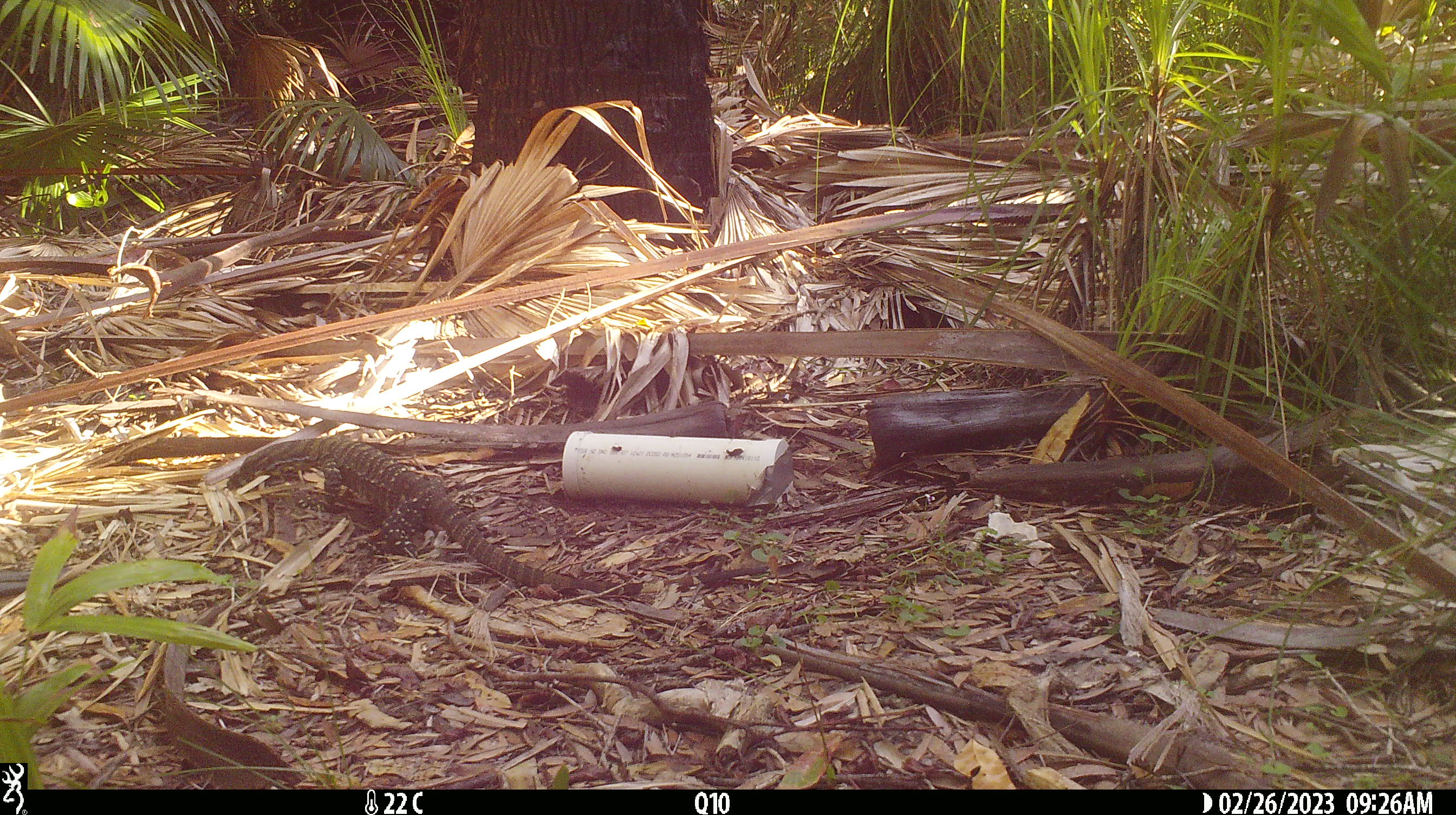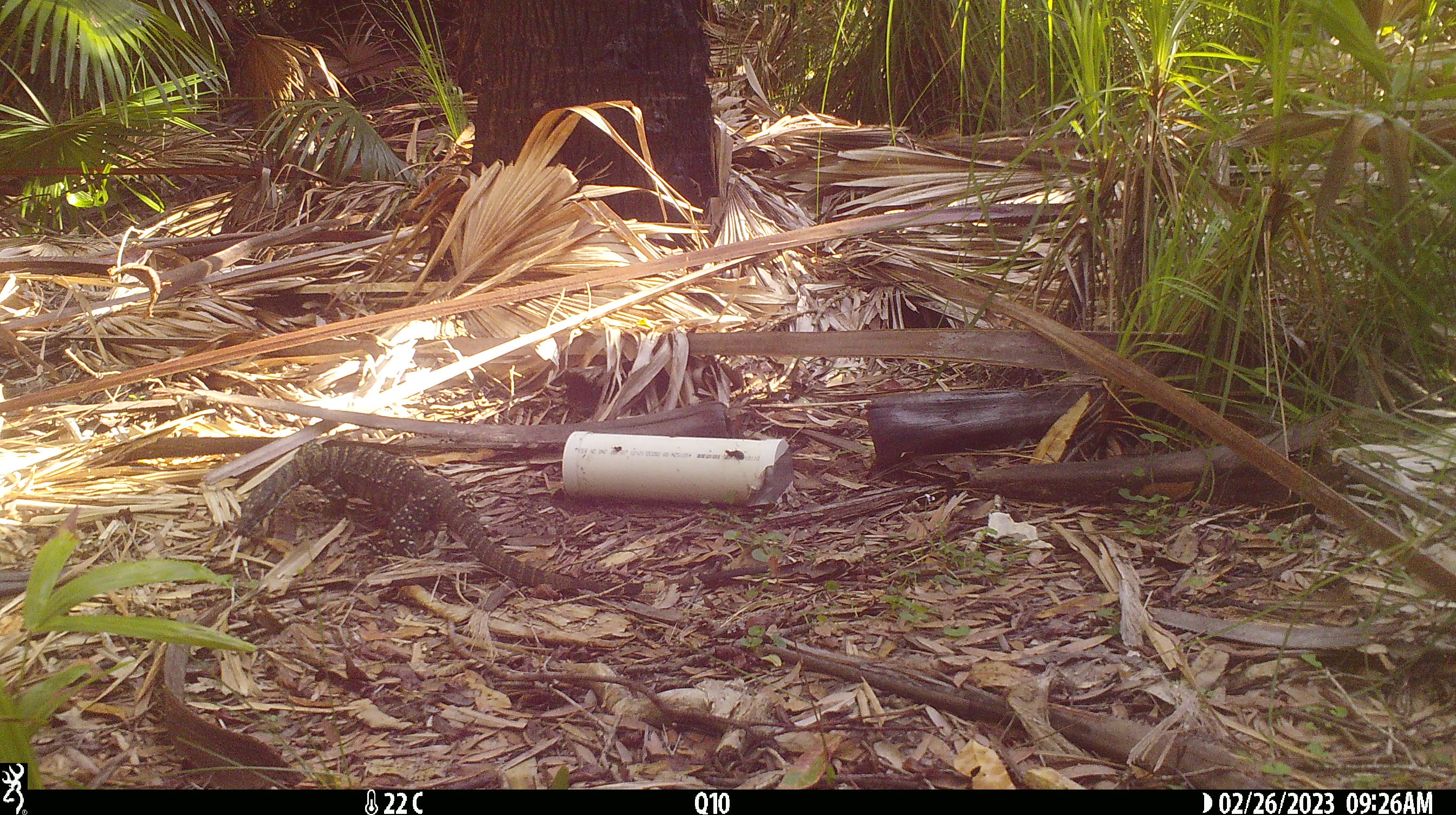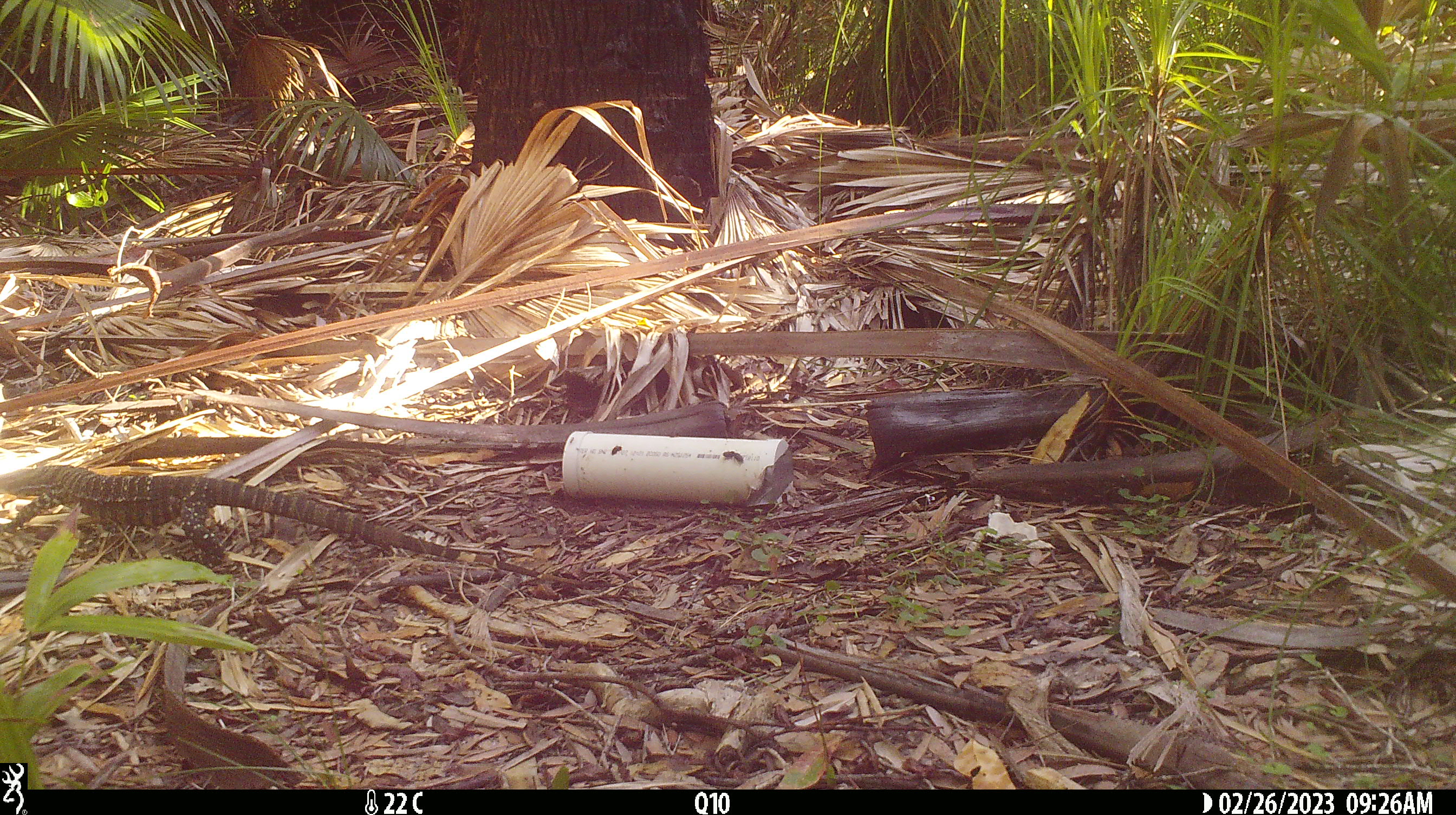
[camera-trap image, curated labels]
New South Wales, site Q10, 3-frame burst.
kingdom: Animalia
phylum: Chordata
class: Reptilia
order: Squamata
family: Varanidae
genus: Varanus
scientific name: Varanus varius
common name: lace monitor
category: goanna